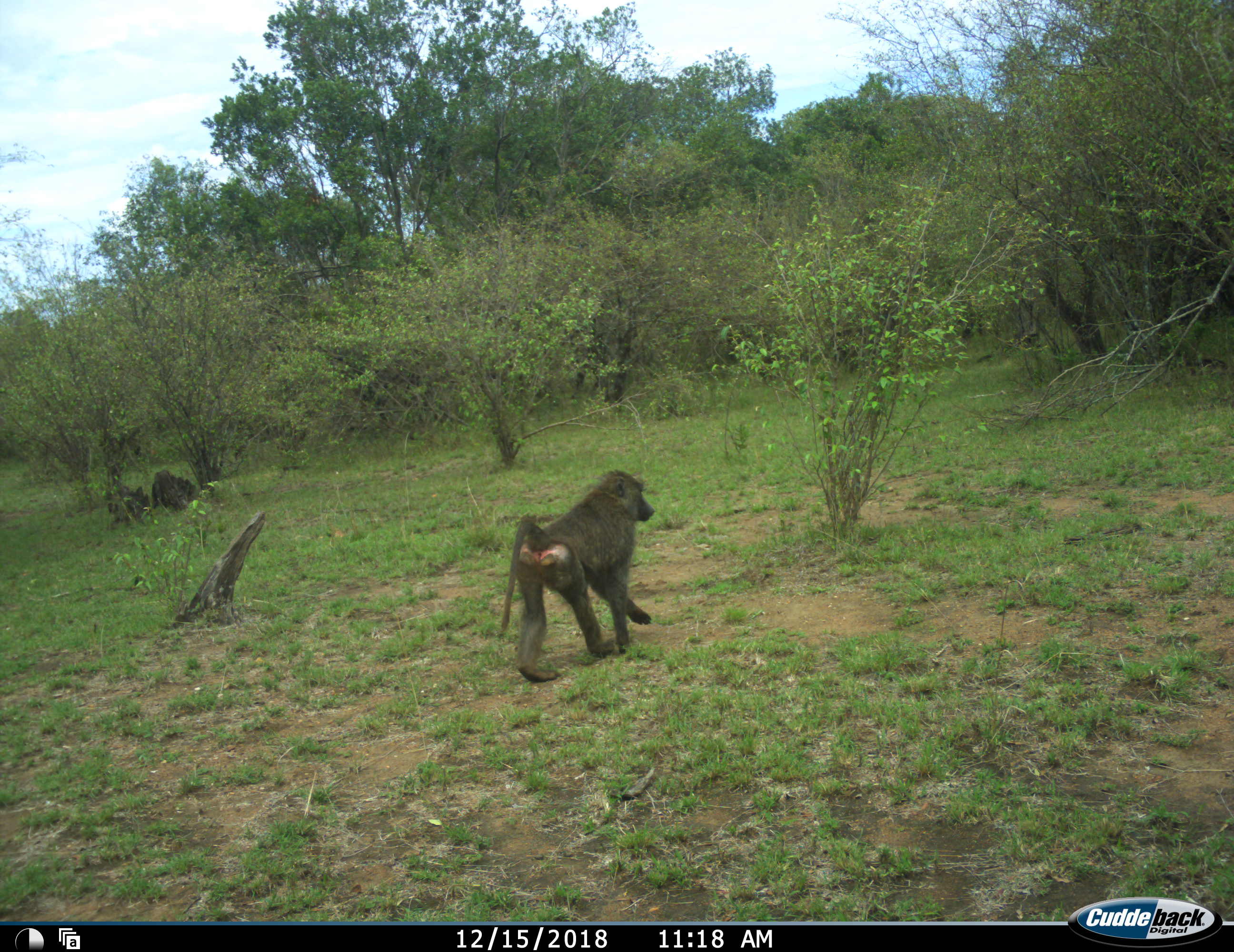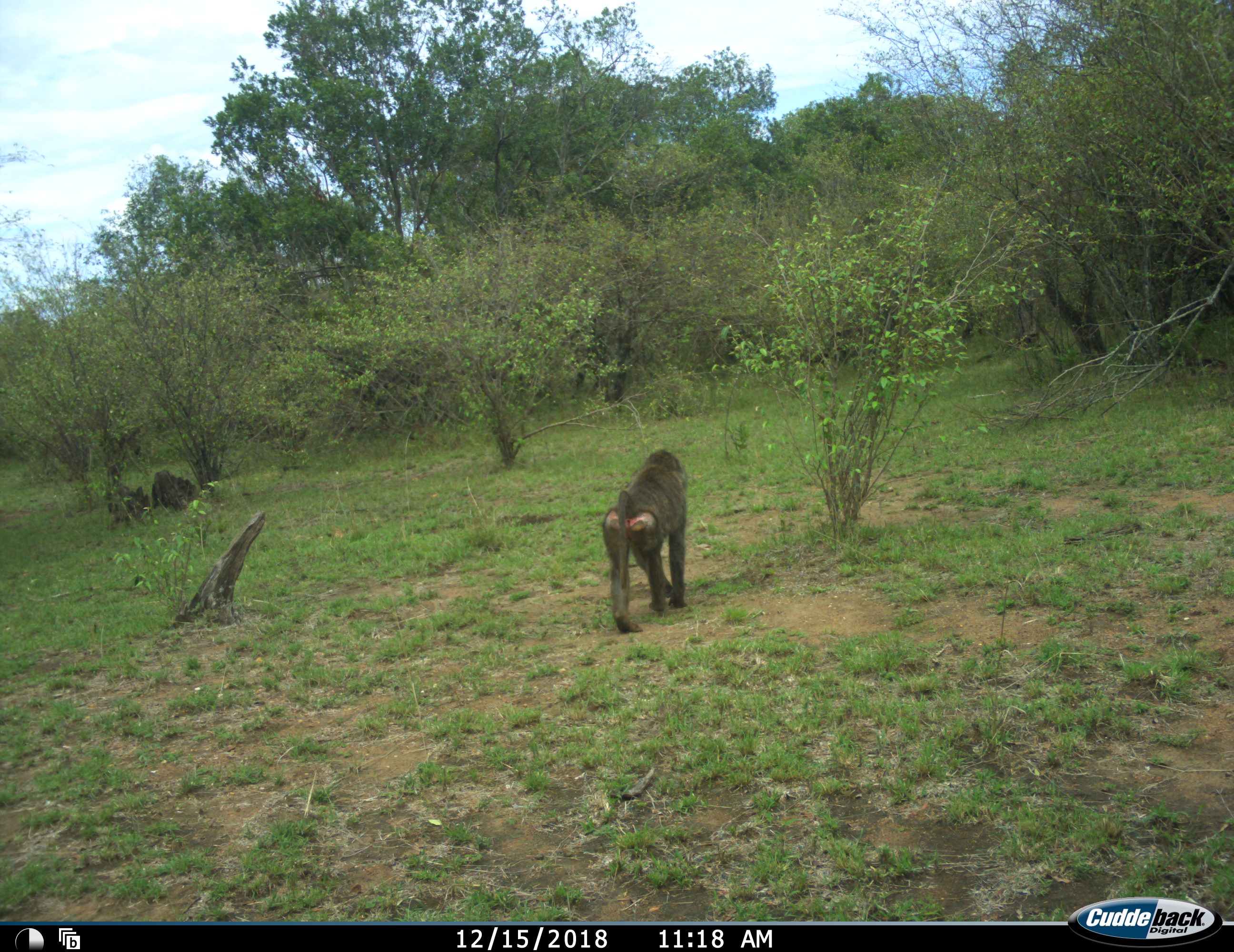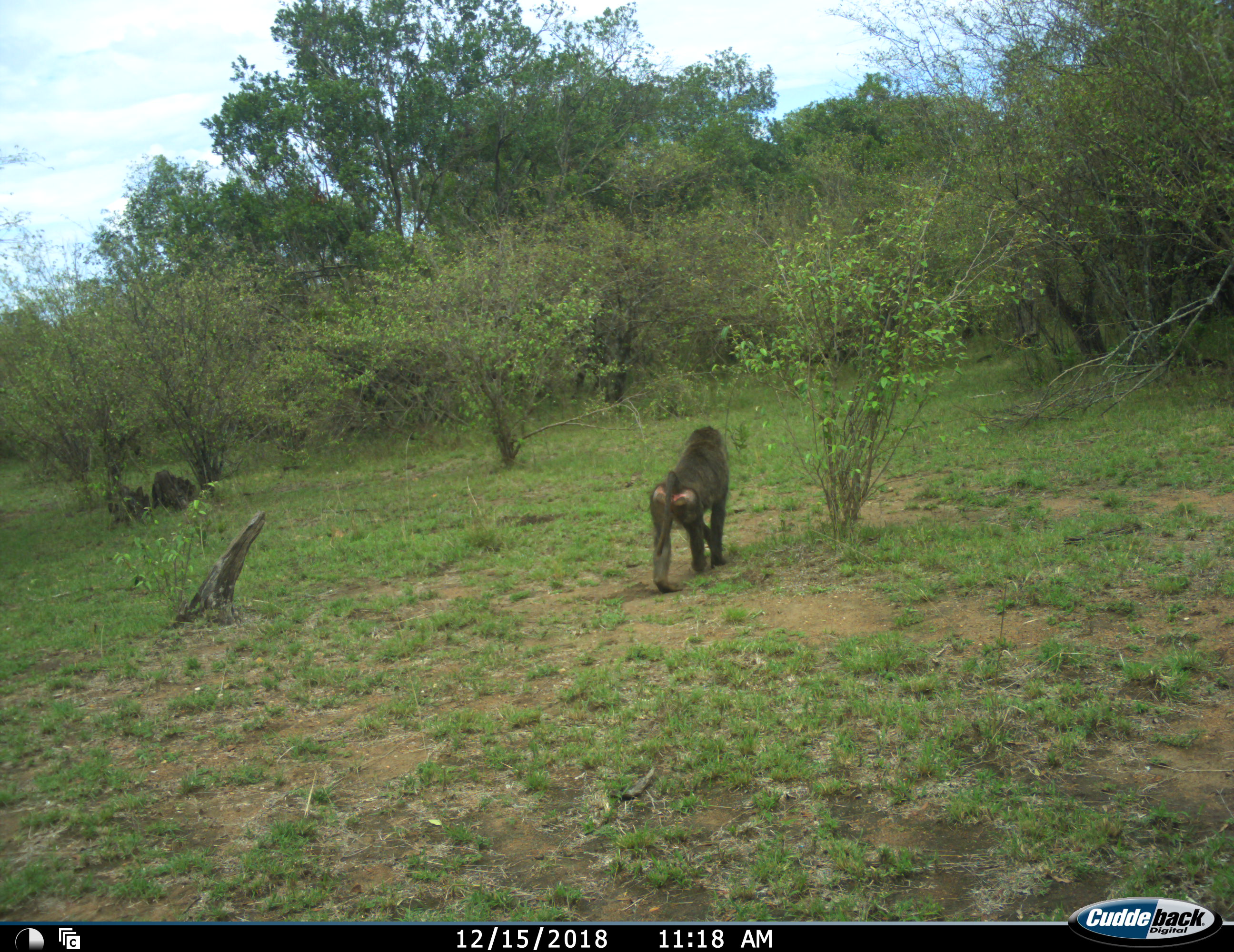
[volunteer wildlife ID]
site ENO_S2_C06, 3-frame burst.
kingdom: Animalia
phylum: Chordata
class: Mammalia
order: Primates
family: Cercopithecidae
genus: Papio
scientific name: Papio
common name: baboon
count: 1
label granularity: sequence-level